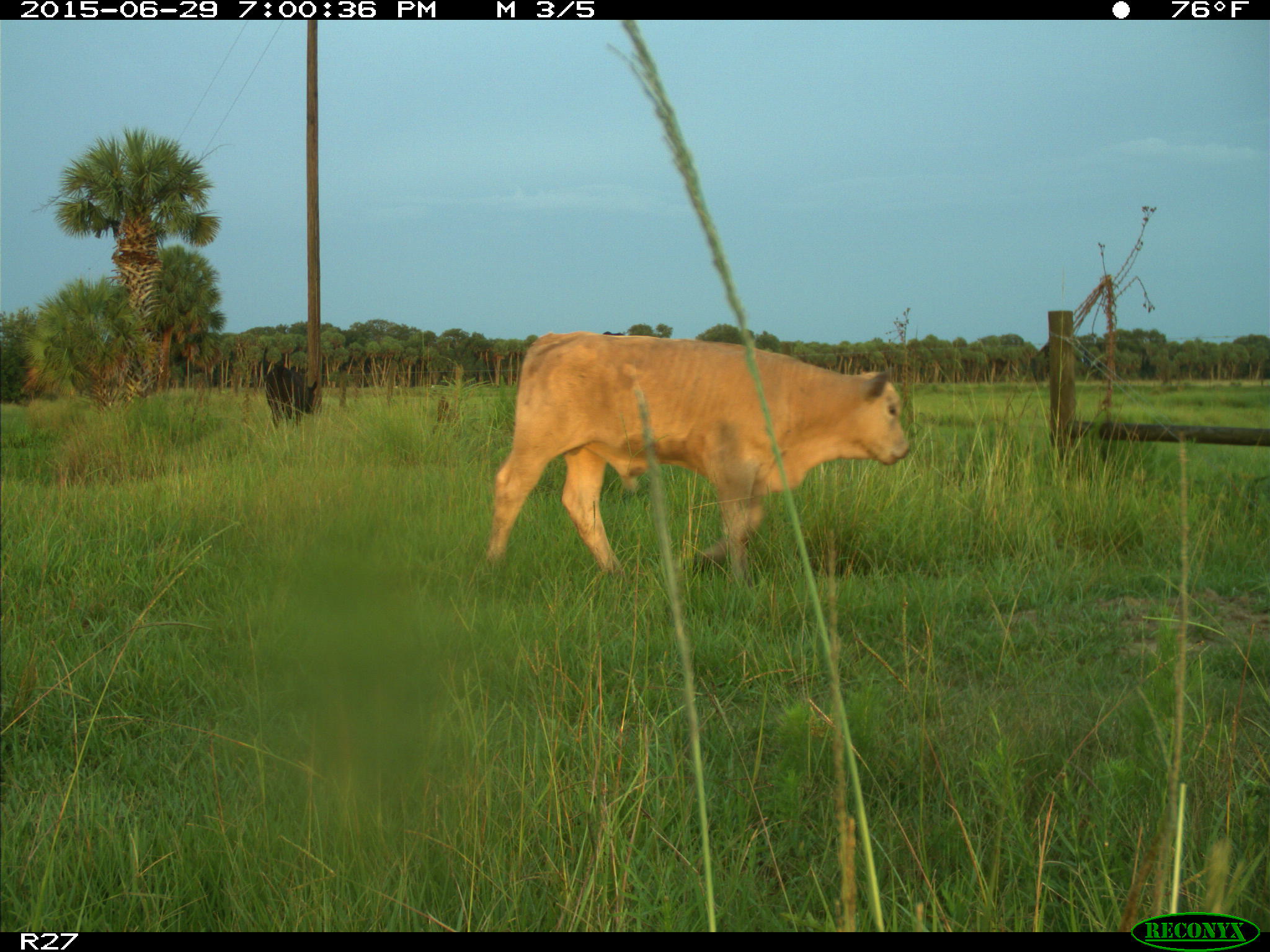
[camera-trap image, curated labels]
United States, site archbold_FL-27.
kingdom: Animalia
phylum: Chordata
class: Mammalia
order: Artiodactyla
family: Bovidae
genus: Bos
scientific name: Bos taurus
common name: domestic cow